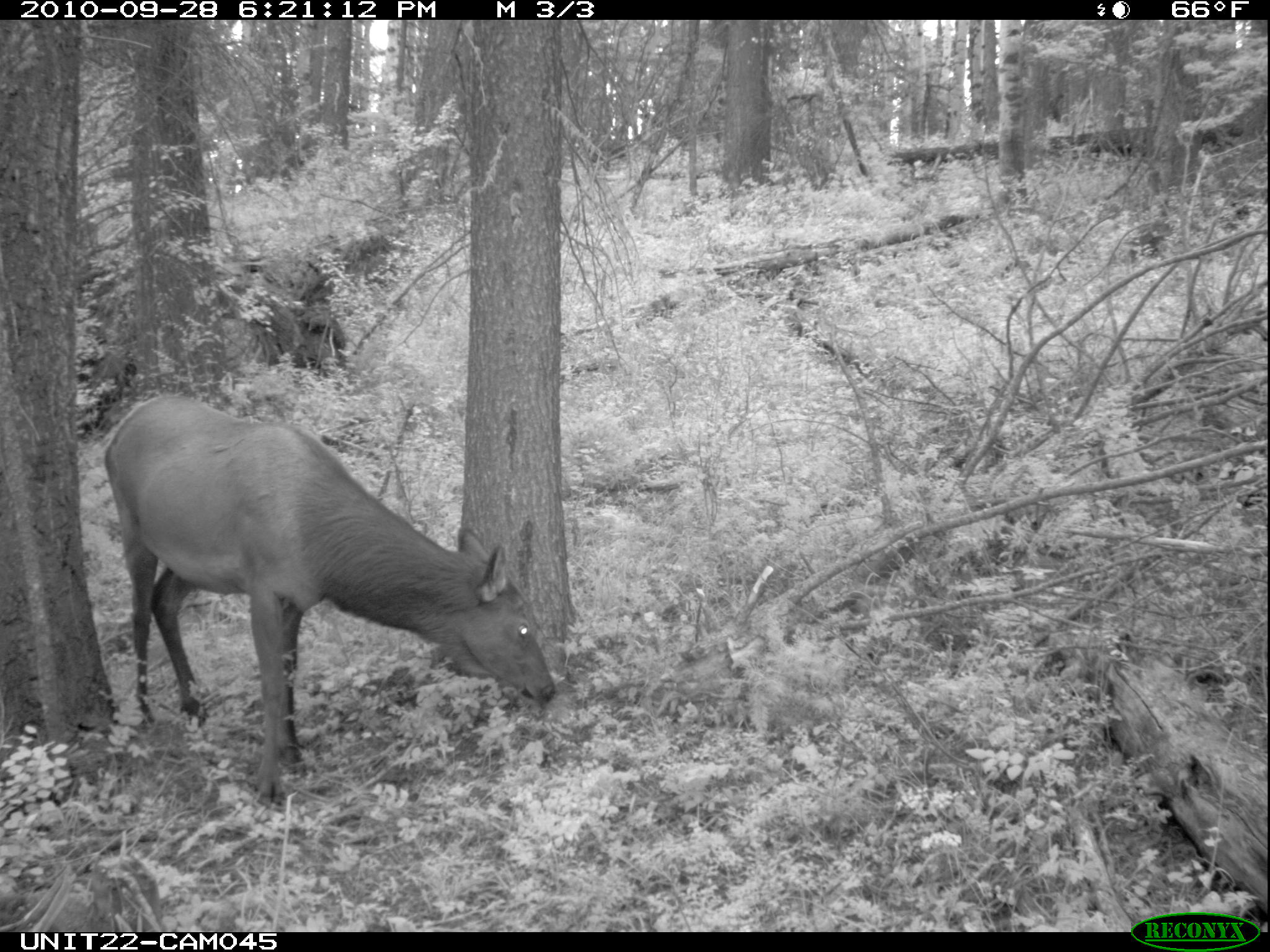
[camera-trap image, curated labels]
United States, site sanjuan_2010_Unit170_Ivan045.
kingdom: Animalia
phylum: Chordata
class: Mammalia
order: Artiodactyla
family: Cervidae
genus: Cervus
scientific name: Cervus elaphus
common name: red deer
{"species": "Cervus elaphus (red deer)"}